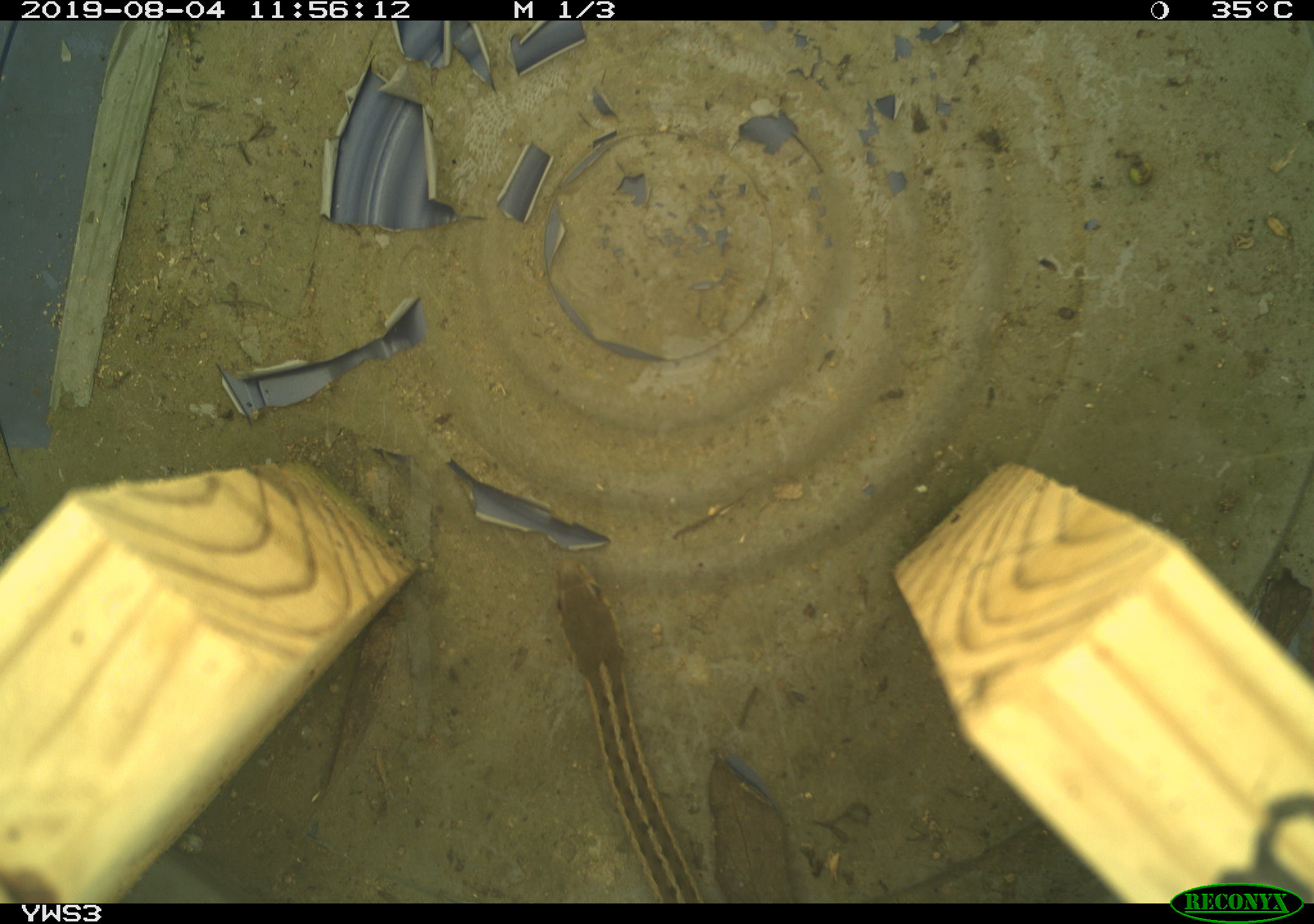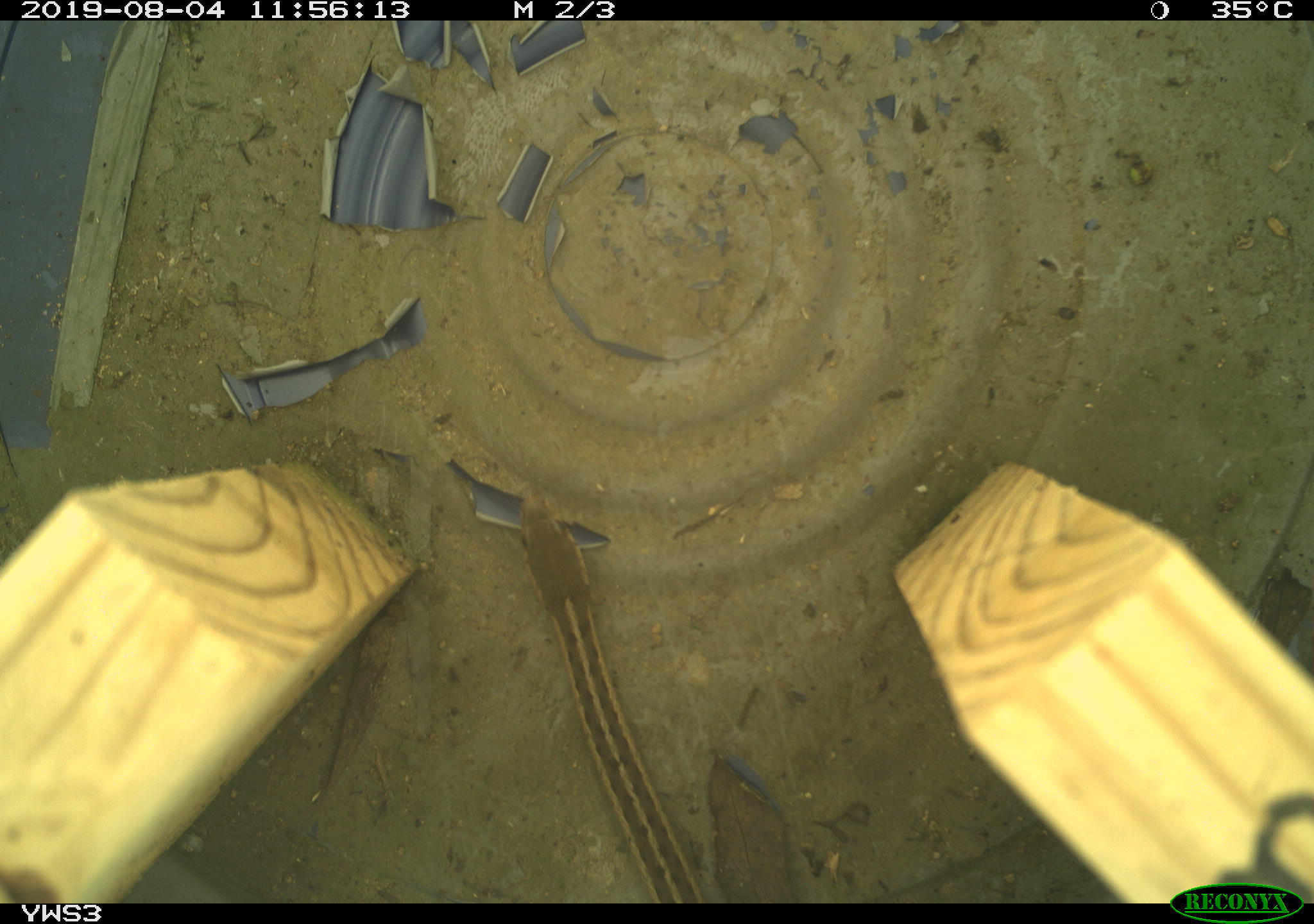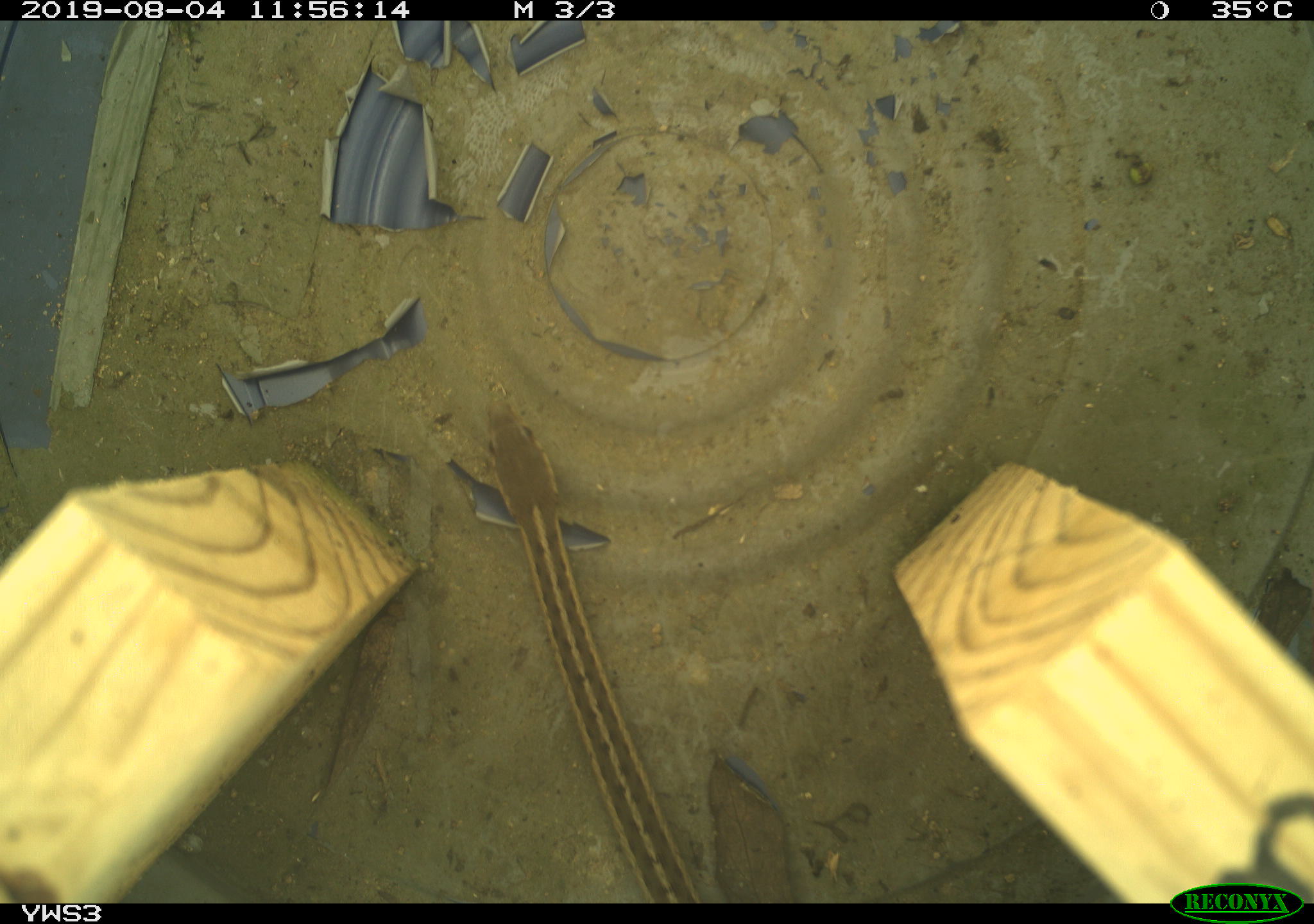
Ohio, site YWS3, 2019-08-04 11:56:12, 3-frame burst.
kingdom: Animalia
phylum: Chordata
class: Reptilia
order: Squamata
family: Colubridae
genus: Thamnophis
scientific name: Thamnophis sirtalis sirtalis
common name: eastern gartersnake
Eastern gartersnake (Thamnophis sirtalis sirtalis).